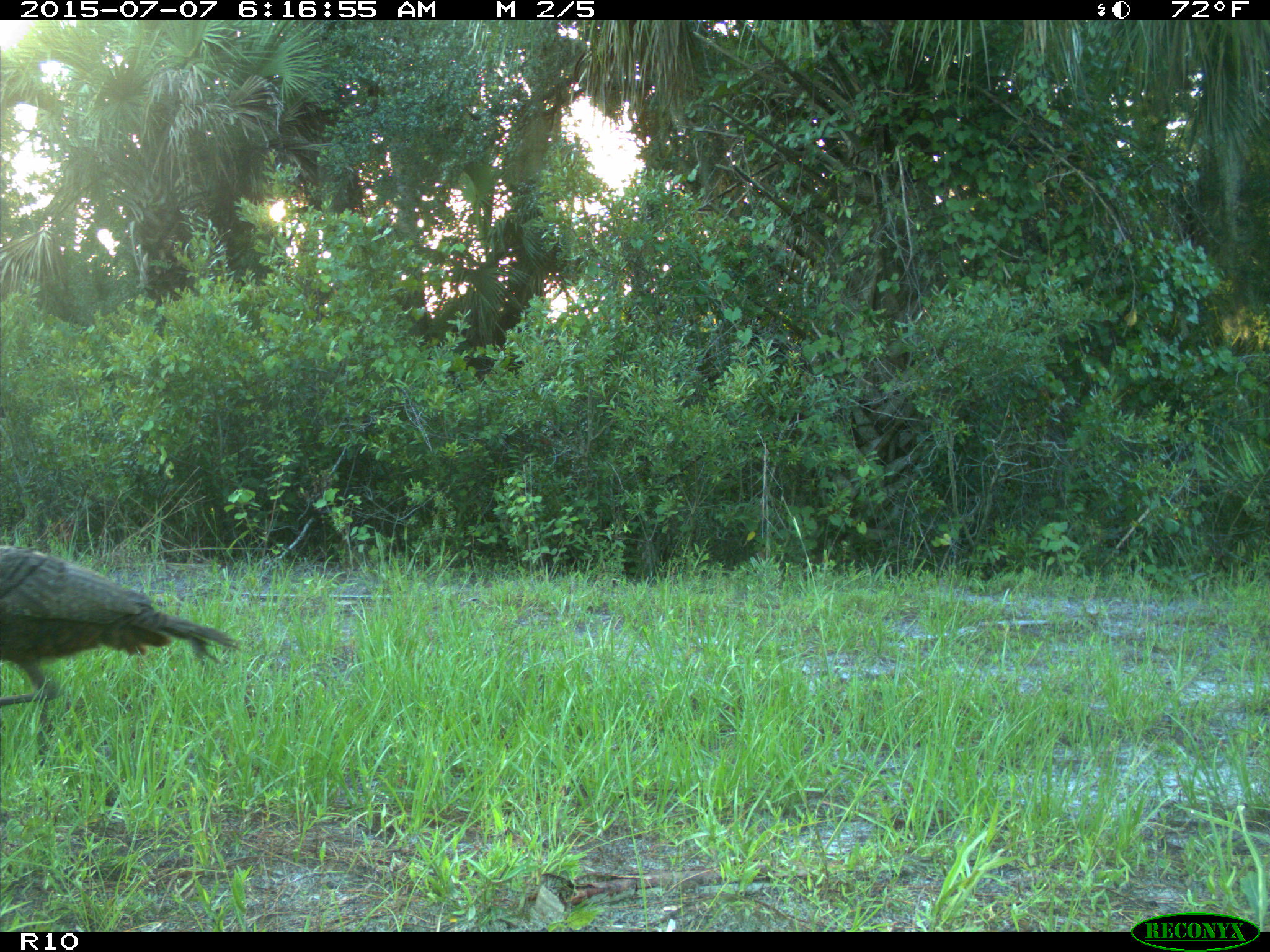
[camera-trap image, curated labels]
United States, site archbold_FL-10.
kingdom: Animalia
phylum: Chordata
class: Aves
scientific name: Aves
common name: birds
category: unidentified bird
Unidentified bird (birds) (Aves).